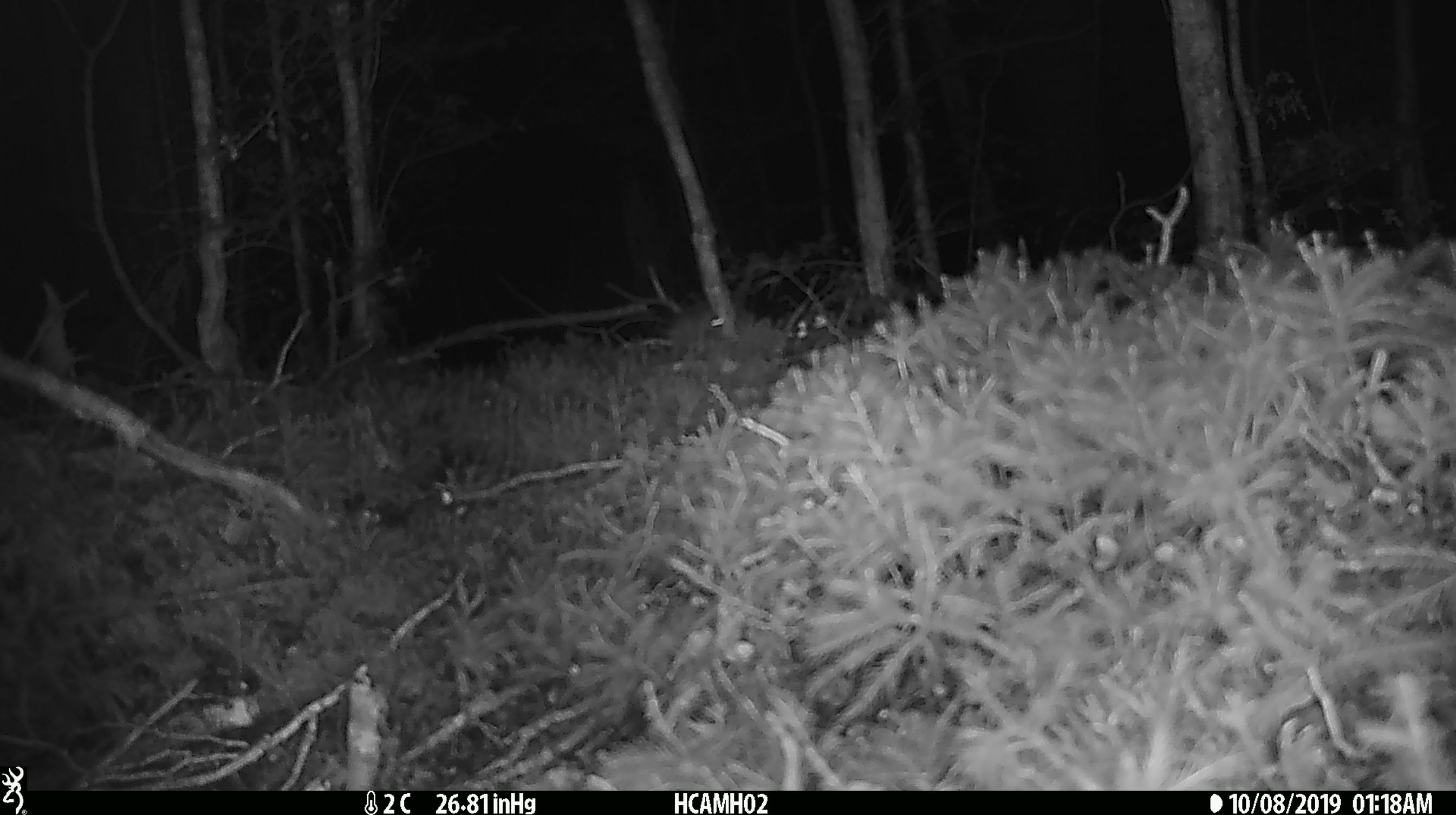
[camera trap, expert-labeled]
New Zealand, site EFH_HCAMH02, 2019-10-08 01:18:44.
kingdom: Animalia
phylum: Chordata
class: Mammalia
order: Rodentia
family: Muridae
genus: Mus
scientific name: Mus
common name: mouse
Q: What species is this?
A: Mouse (Mus).